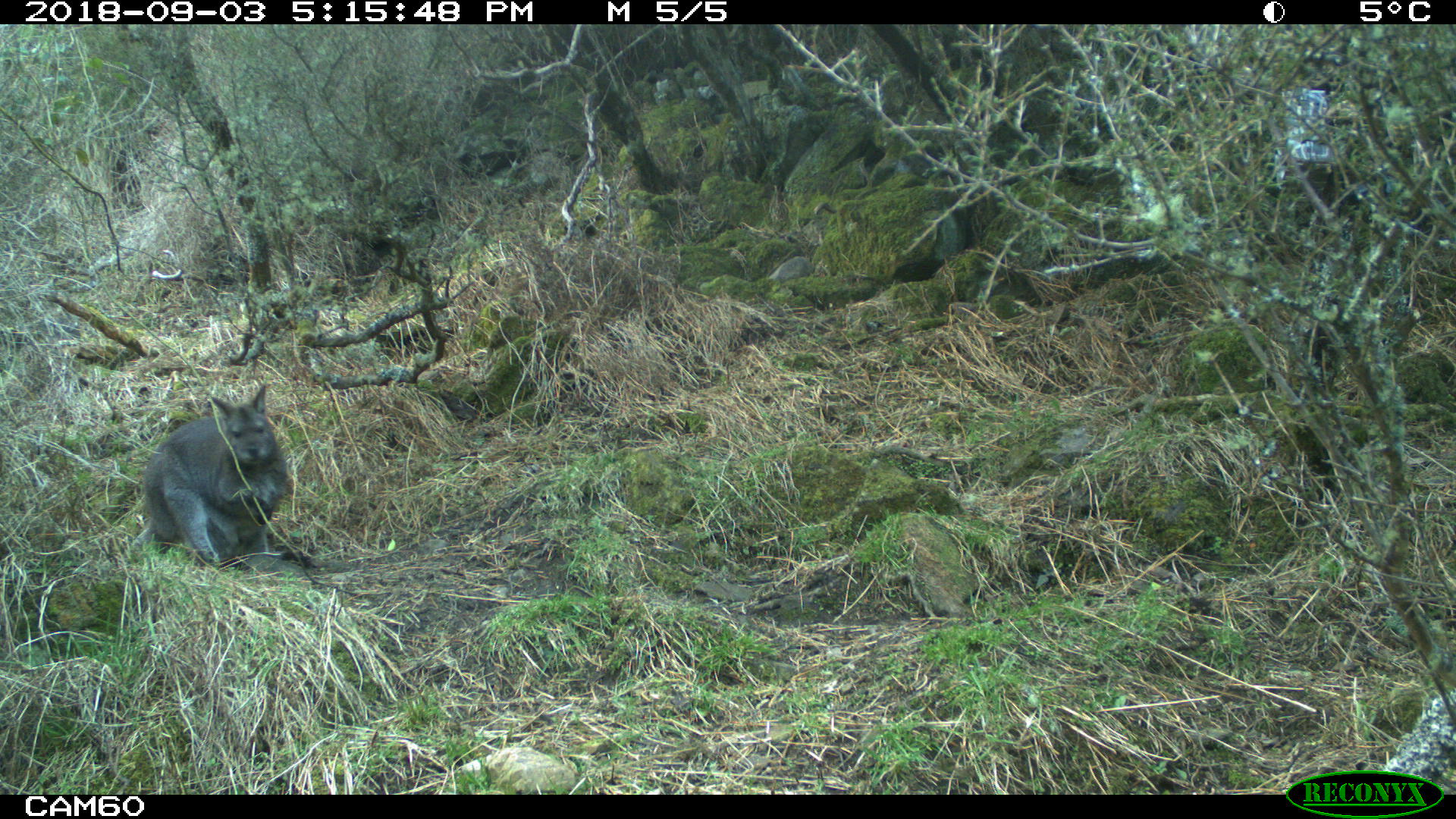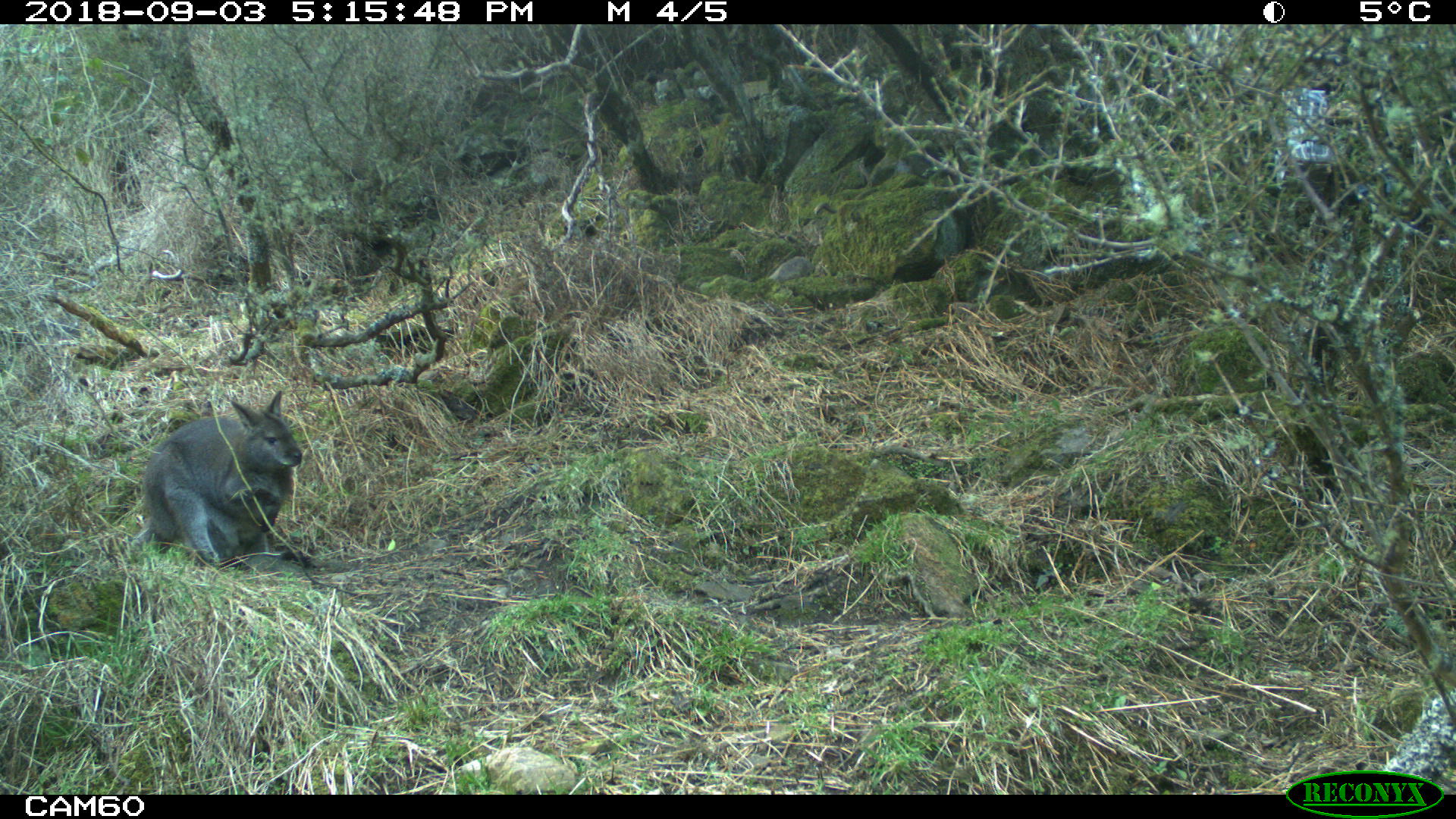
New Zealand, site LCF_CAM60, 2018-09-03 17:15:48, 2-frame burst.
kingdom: Animalia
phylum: Chordata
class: Mammalia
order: Diprotodontia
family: Macropodidae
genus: Notamacropus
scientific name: Notamacropus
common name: wallaby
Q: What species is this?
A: Wallaby (Notamacropus).